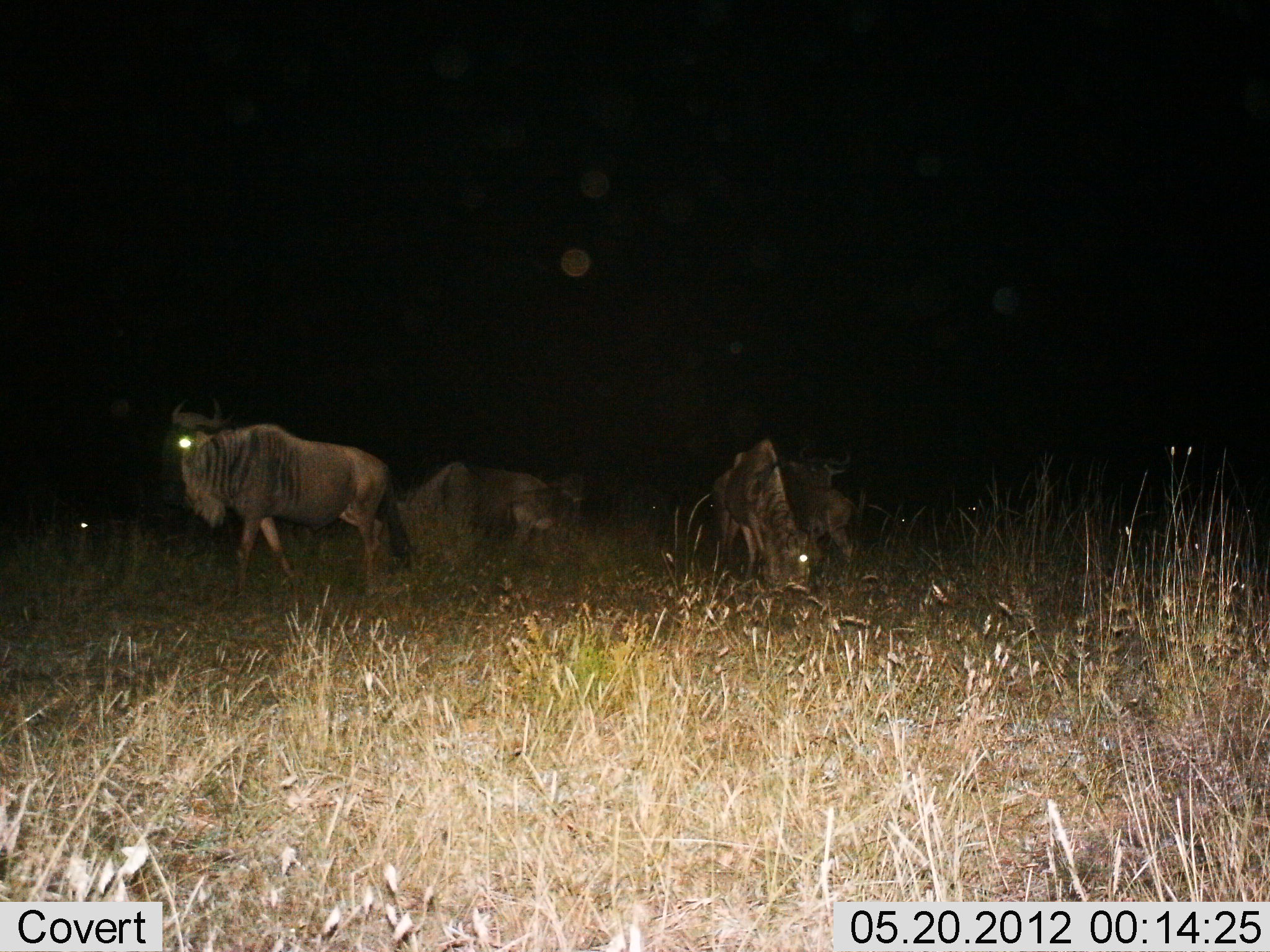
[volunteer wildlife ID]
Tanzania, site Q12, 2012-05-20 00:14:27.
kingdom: Animalia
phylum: Chordata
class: Mammalia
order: Artiodactyla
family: Bovidae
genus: Connochaetes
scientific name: Connochaetes taurinus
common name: blue wildebeest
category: wildebeest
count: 5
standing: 70%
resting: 10%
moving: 40%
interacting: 0%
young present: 10%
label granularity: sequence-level